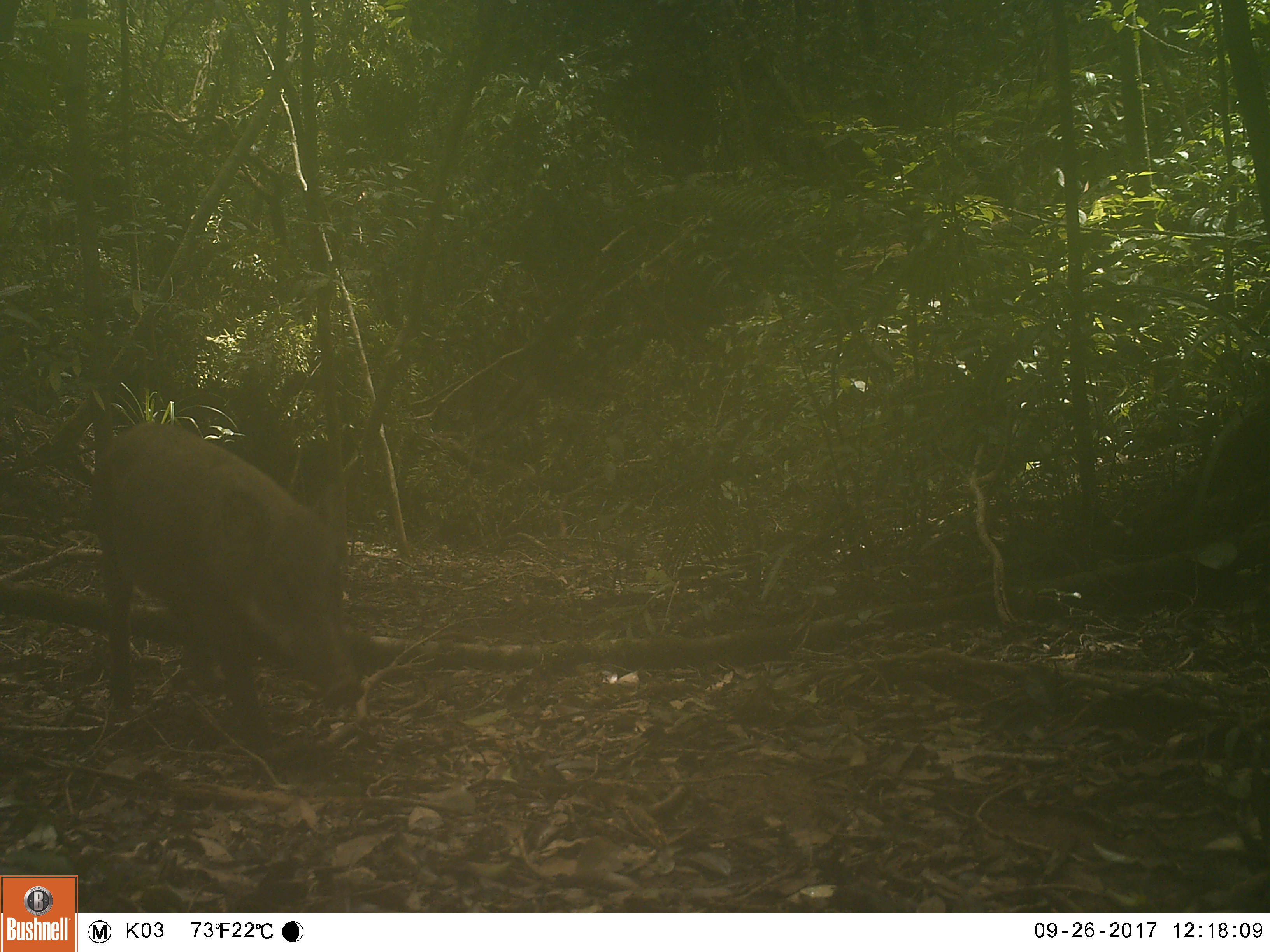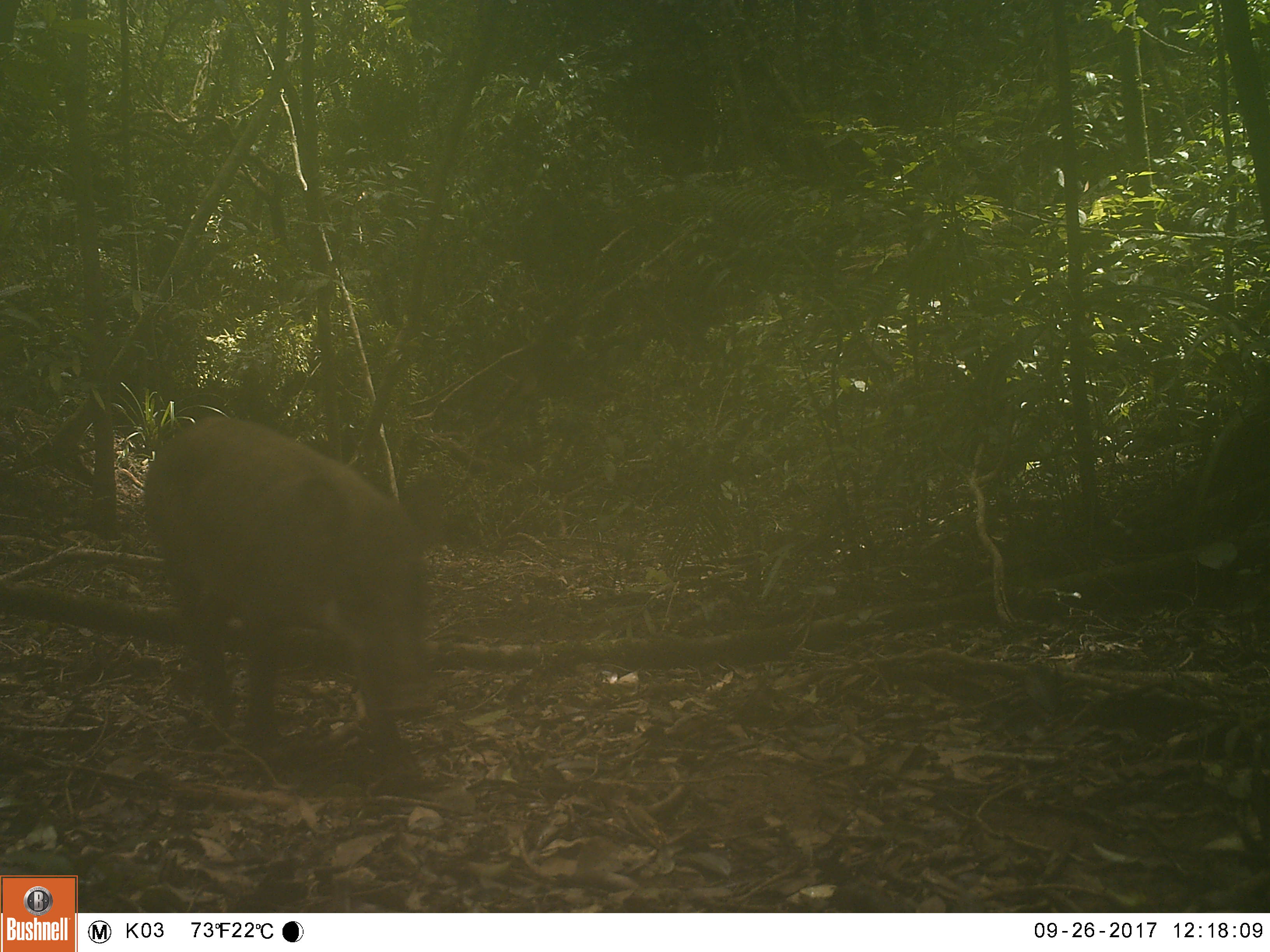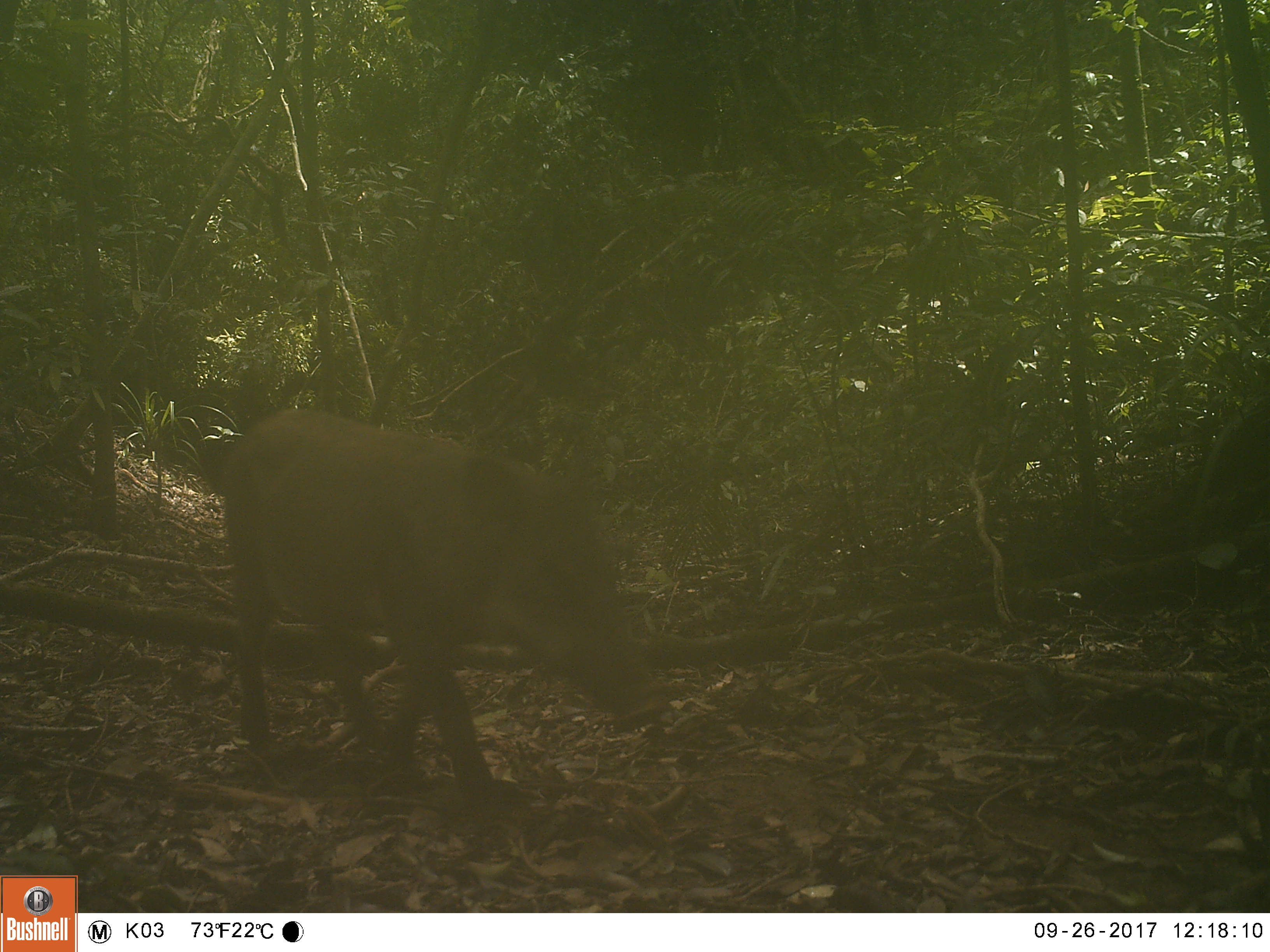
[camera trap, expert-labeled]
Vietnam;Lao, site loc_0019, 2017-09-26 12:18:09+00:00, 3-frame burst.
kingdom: Animalia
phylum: Chordata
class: Mammalia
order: Artiodactyla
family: Suidae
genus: Sus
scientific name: Sus scrofa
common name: eurasian wild pig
Eurasian wild pig (Sus scrofa). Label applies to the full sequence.